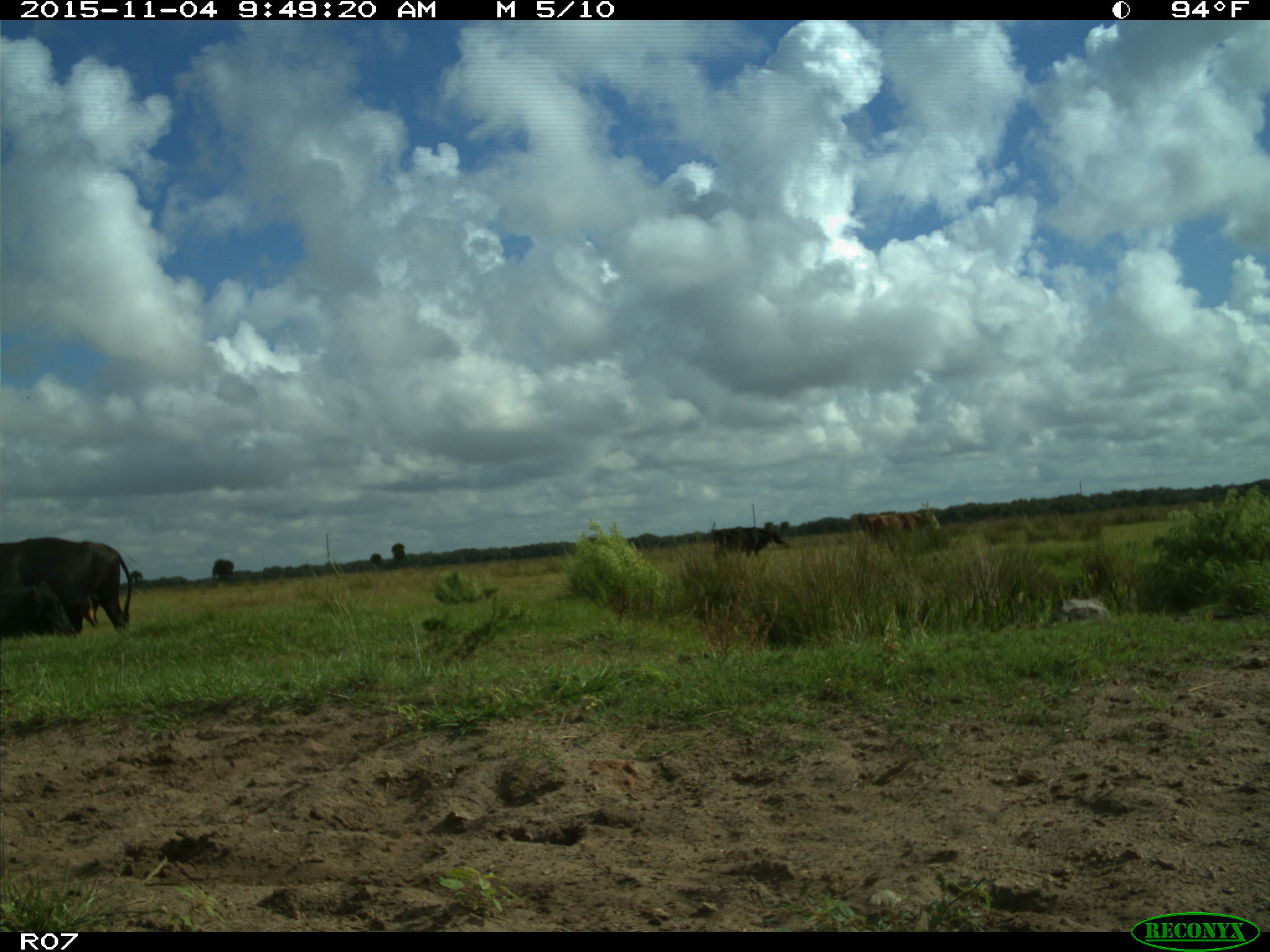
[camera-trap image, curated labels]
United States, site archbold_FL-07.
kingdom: Animalia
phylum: Chordata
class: Mammalia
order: Artiodactyla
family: Bovidae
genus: Bos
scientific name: Bos taurus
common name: domestic cow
Bos taurus (domestic cow).